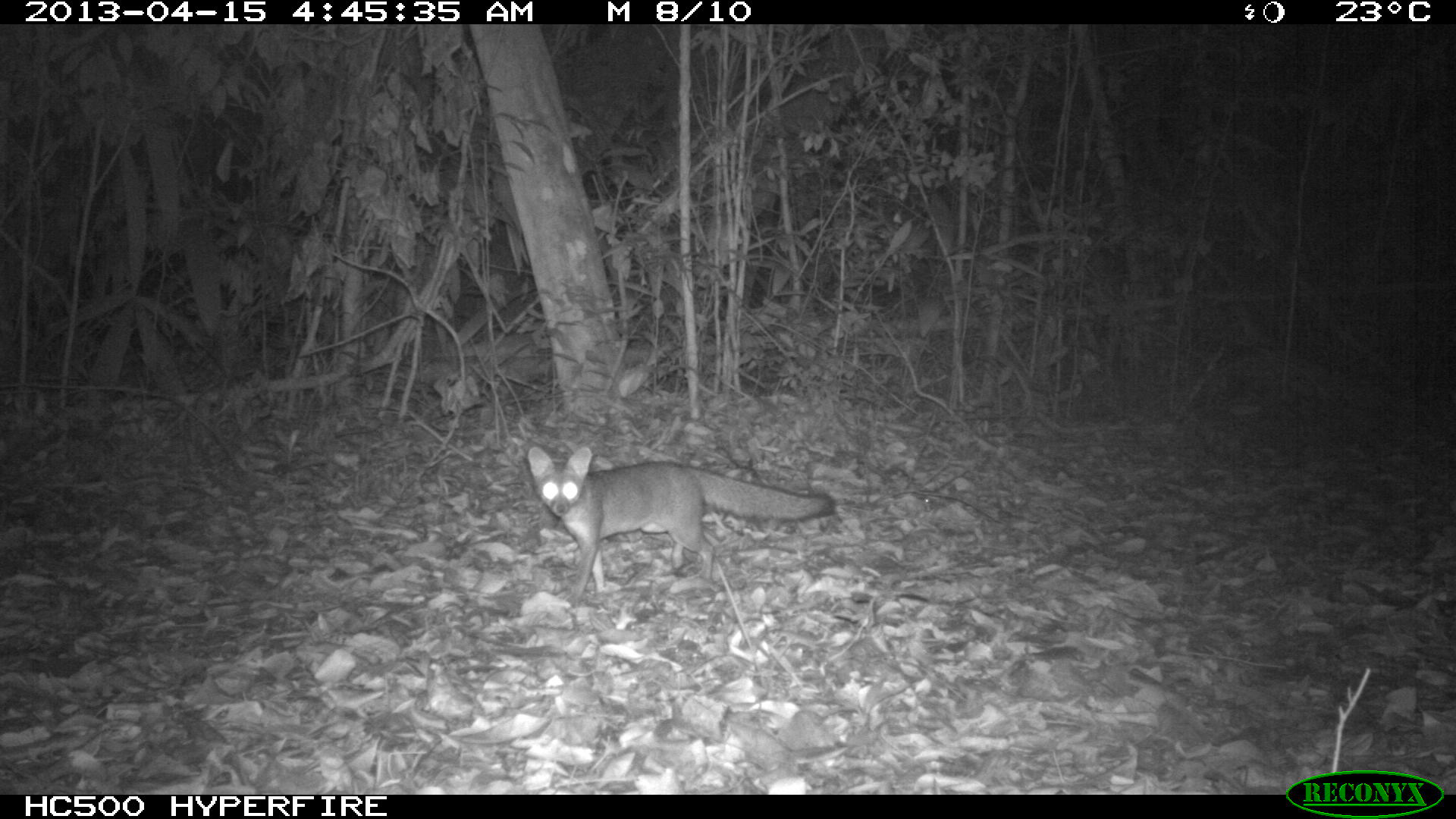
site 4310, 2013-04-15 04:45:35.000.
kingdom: Animalia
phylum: Chordata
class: Mammalia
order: Carnivora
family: Canidae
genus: Urocyon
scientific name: Urocyon cinereoargenteus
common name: gray fox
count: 1